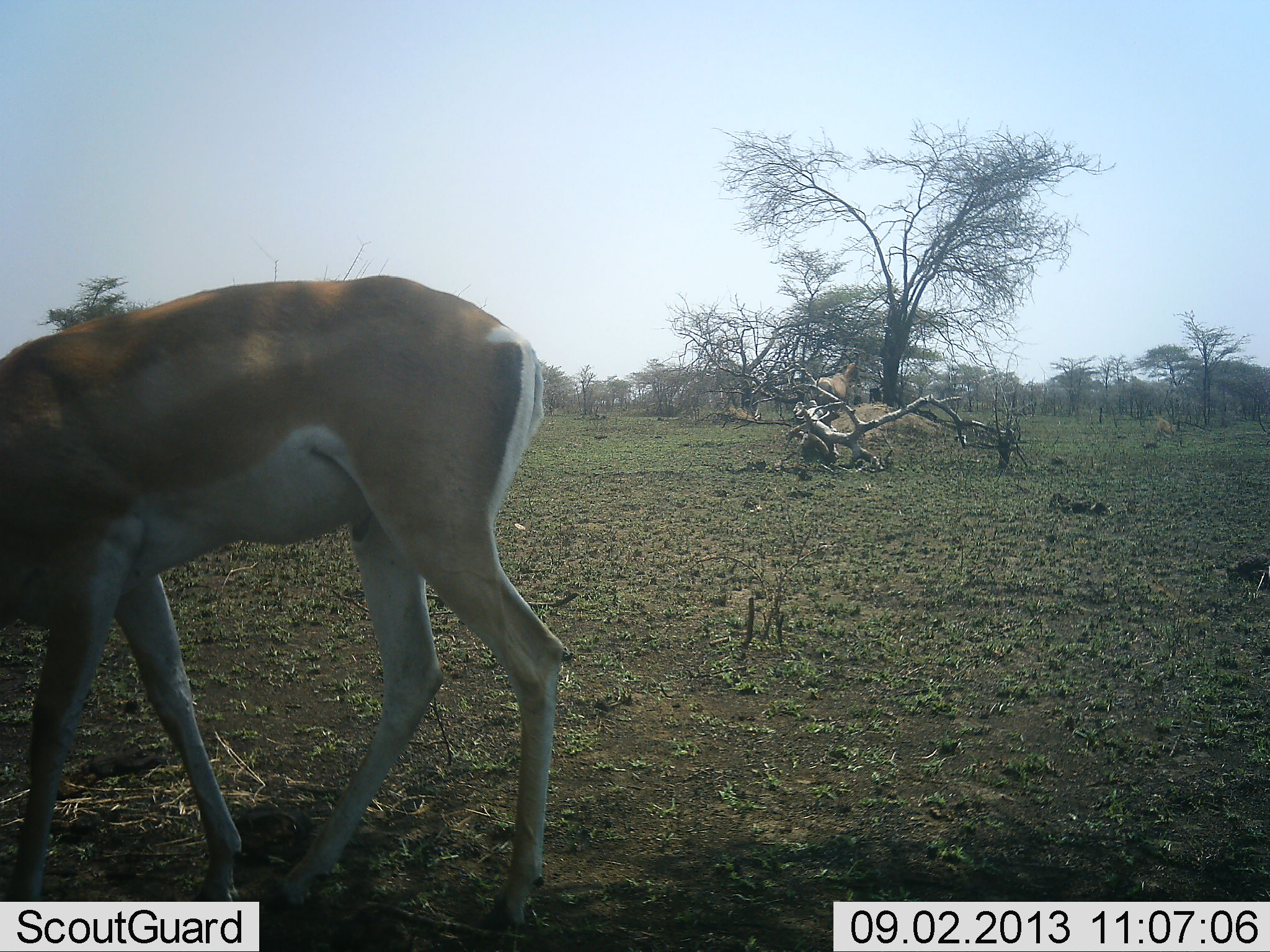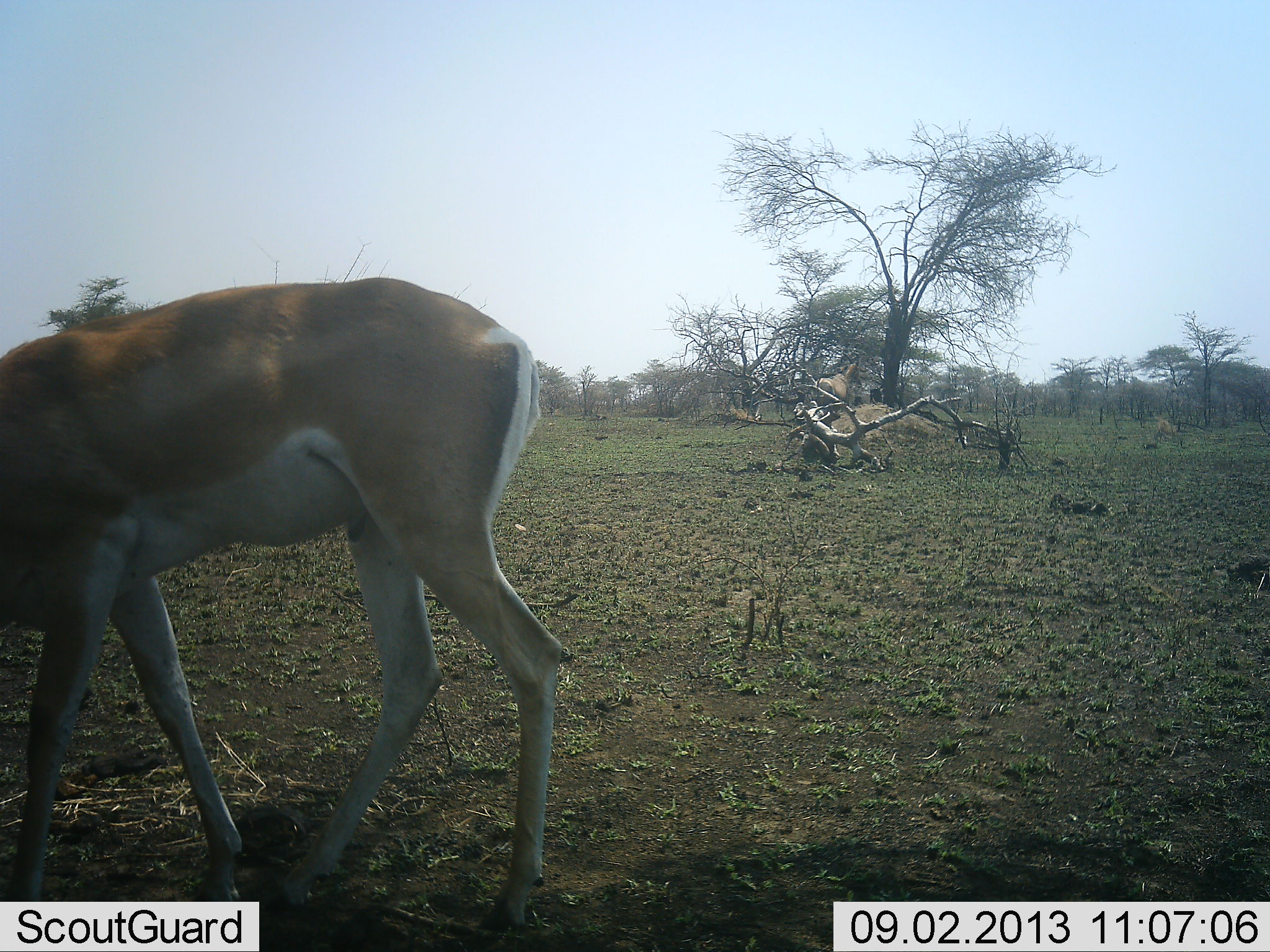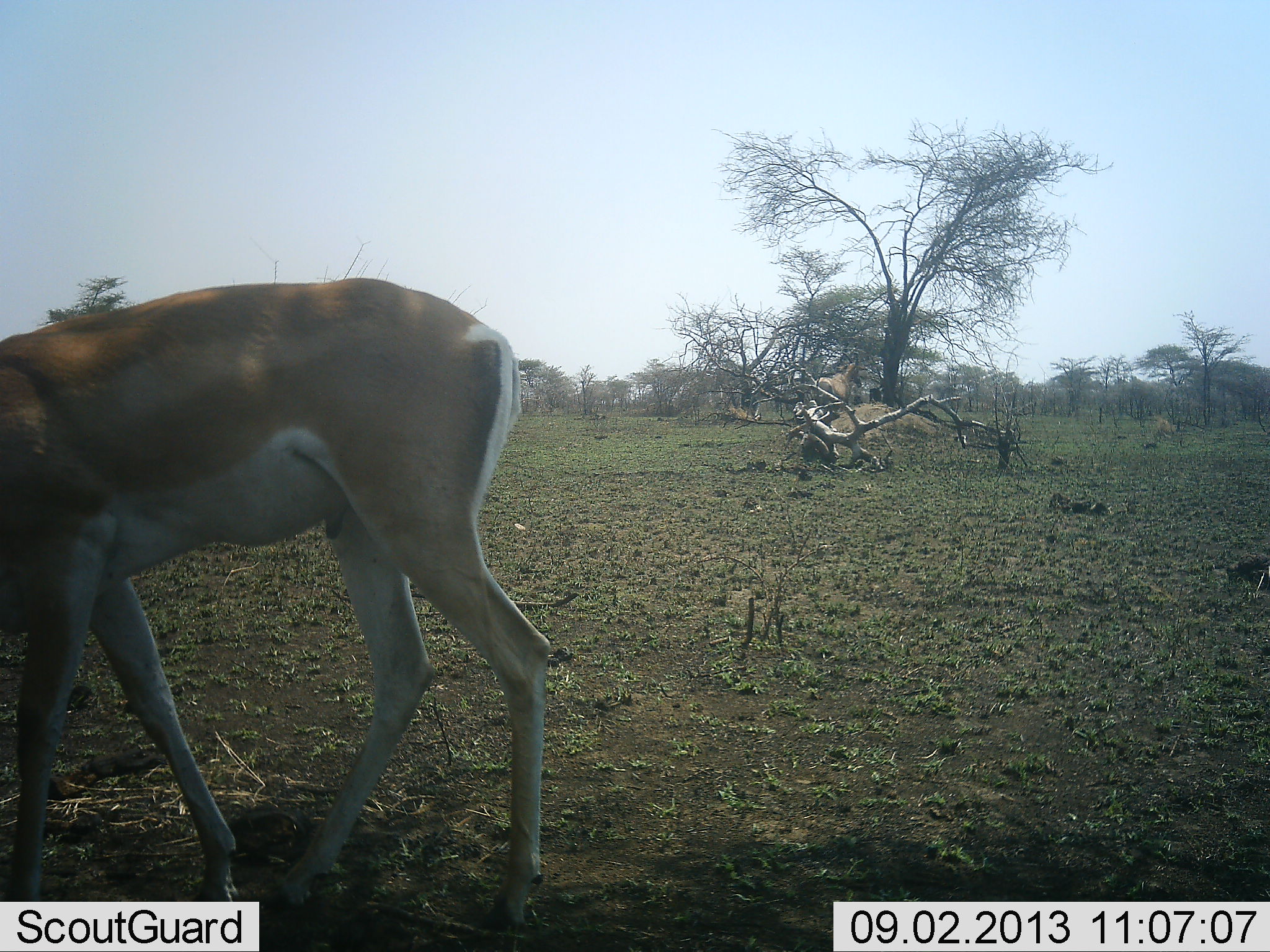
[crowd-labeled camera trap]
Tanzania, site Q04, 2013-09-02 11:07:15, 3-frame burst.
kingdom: Animalia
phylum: Chordata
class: Mammalia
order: Artiodactyla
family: Bovidae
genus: Nanger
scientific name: Nanger granti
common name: grant's gazelle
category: gazellegrants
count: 1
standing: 30%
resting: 0%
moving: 0%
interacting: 0%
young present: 0%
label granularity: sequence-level